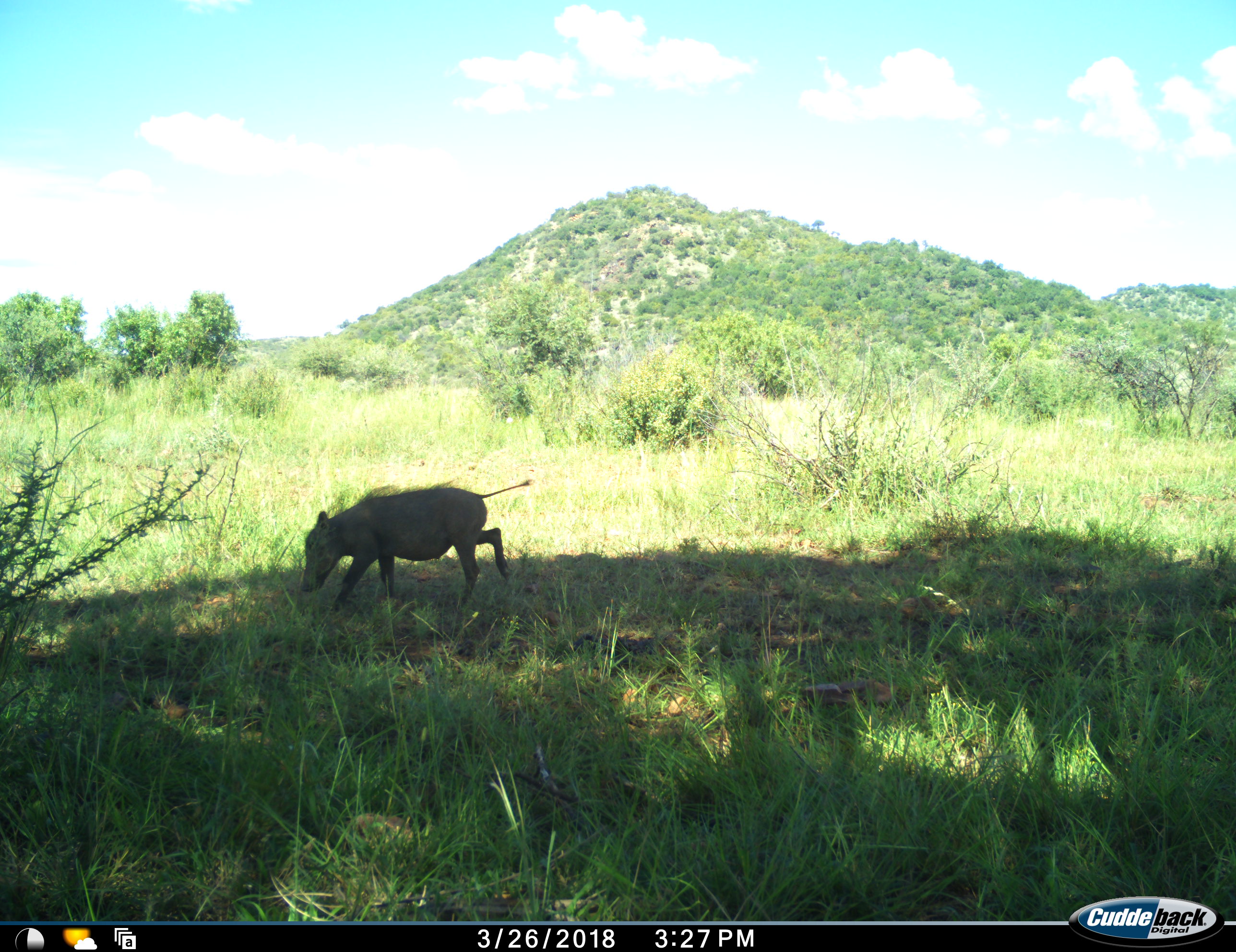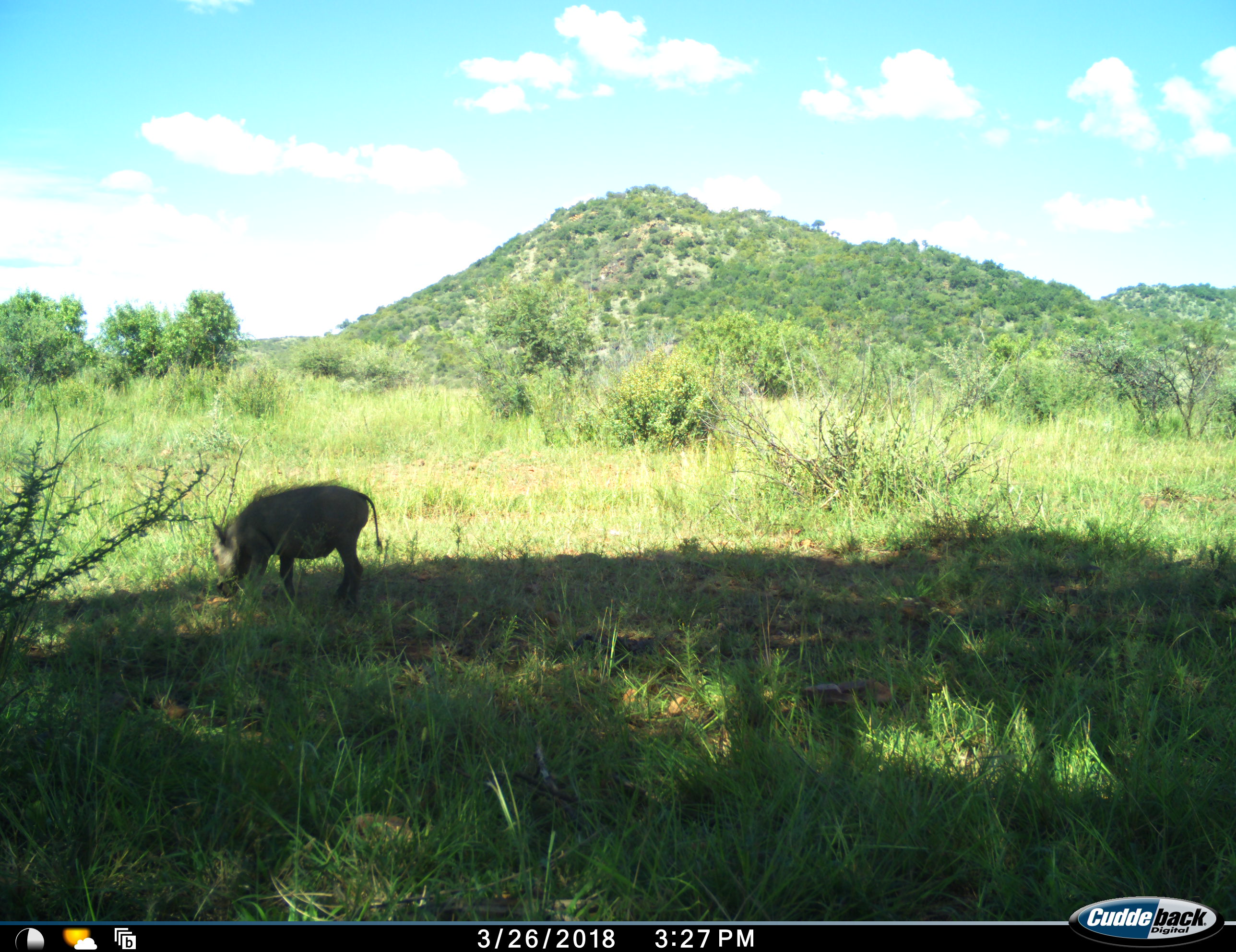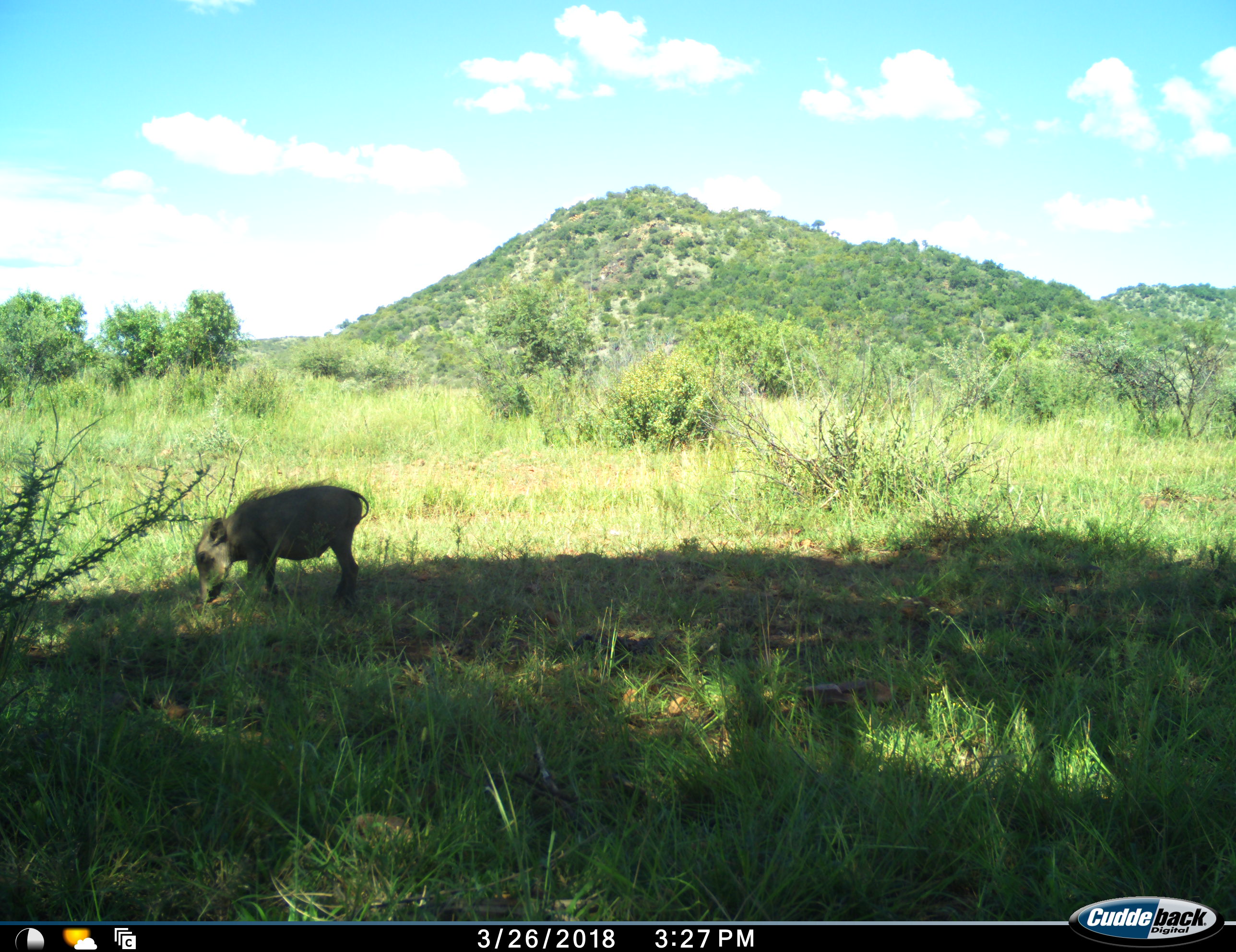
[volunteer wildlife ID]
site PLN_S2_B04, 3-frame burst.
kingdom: Animalia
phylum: Chordata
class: Mammalia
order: Artiodactyla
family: Suidae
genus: Phacochoerus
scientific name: Phacochoerus africanus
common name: warthog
Warthog (Phacochoerus africanus), count 1. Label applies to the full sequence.